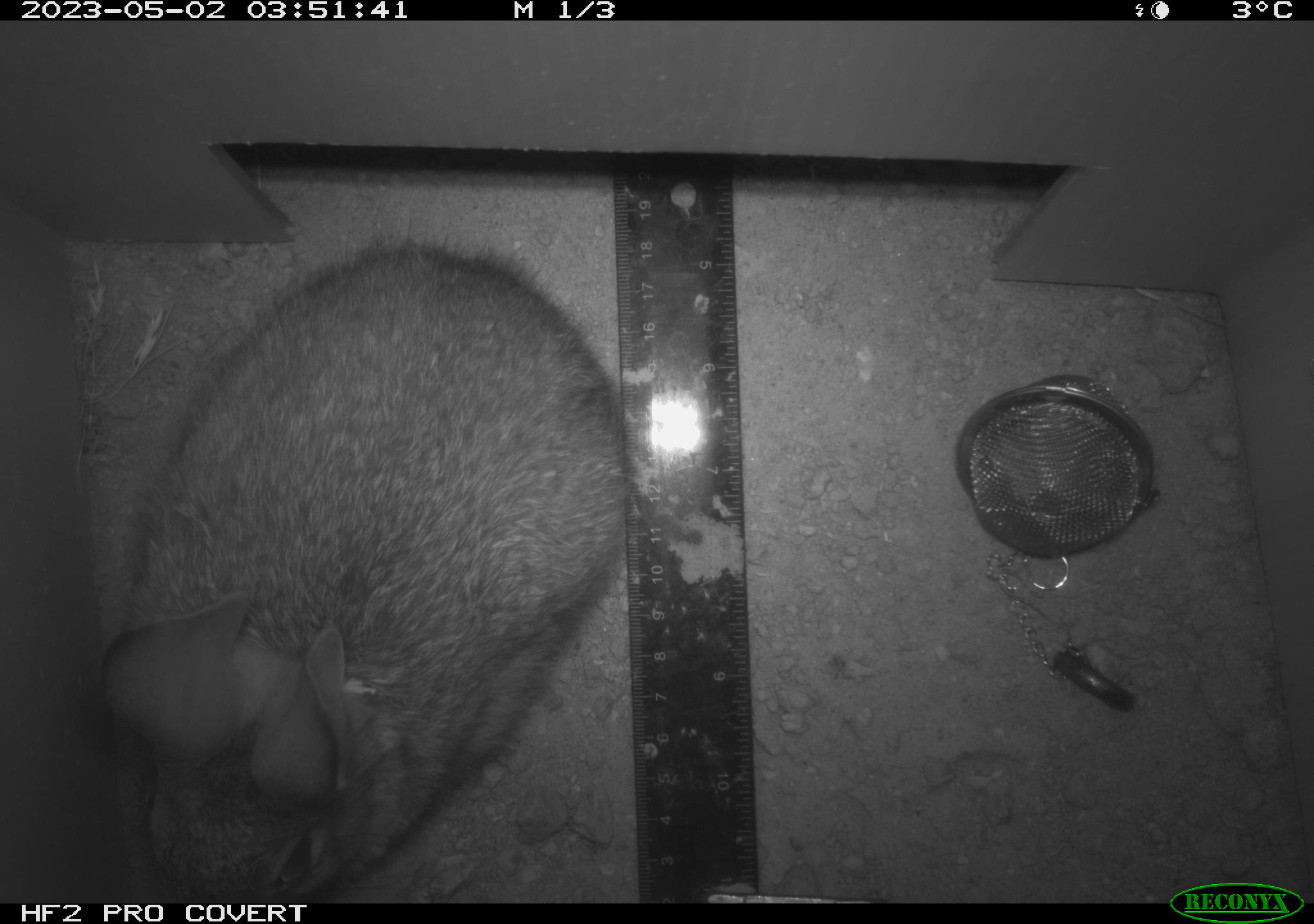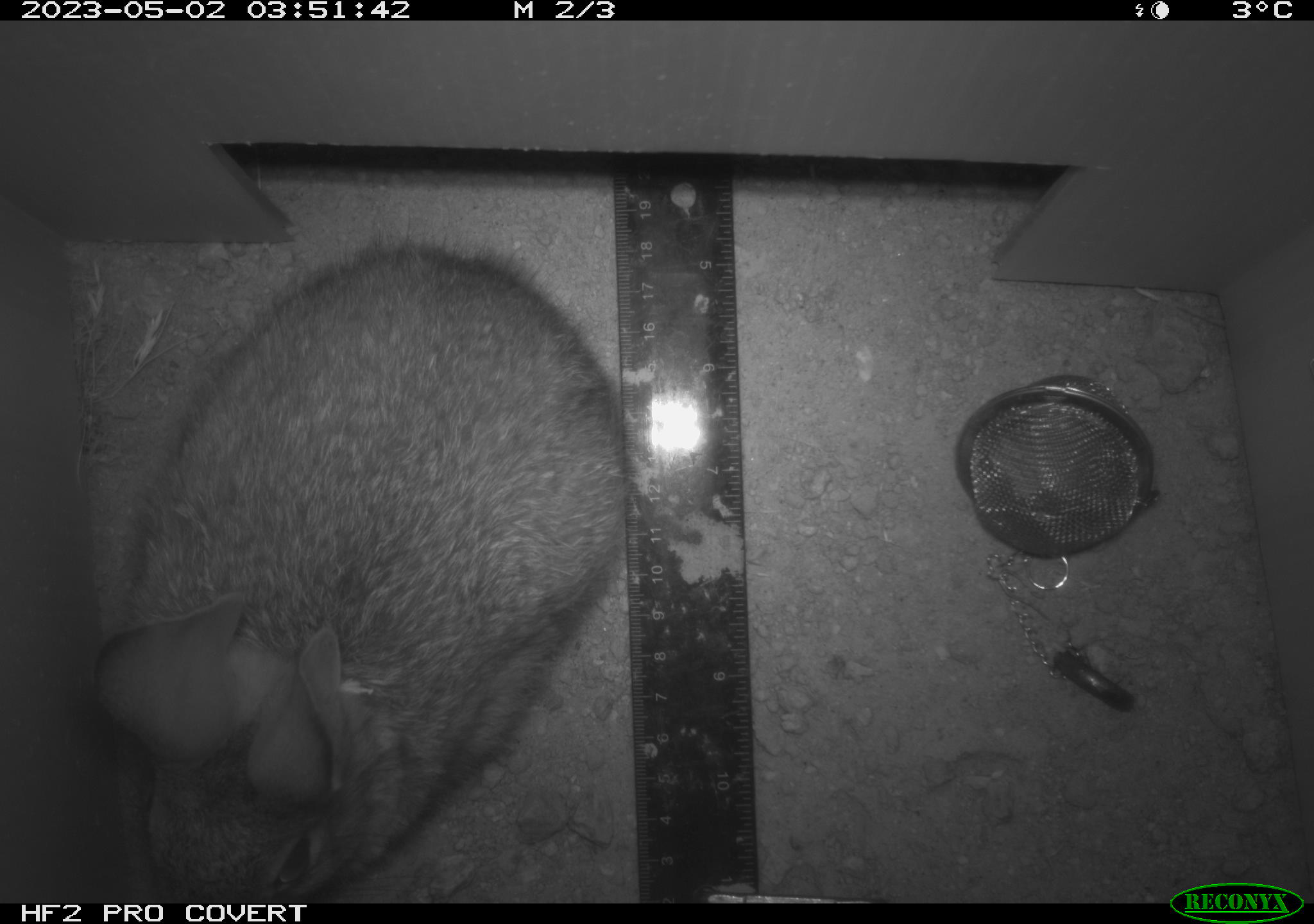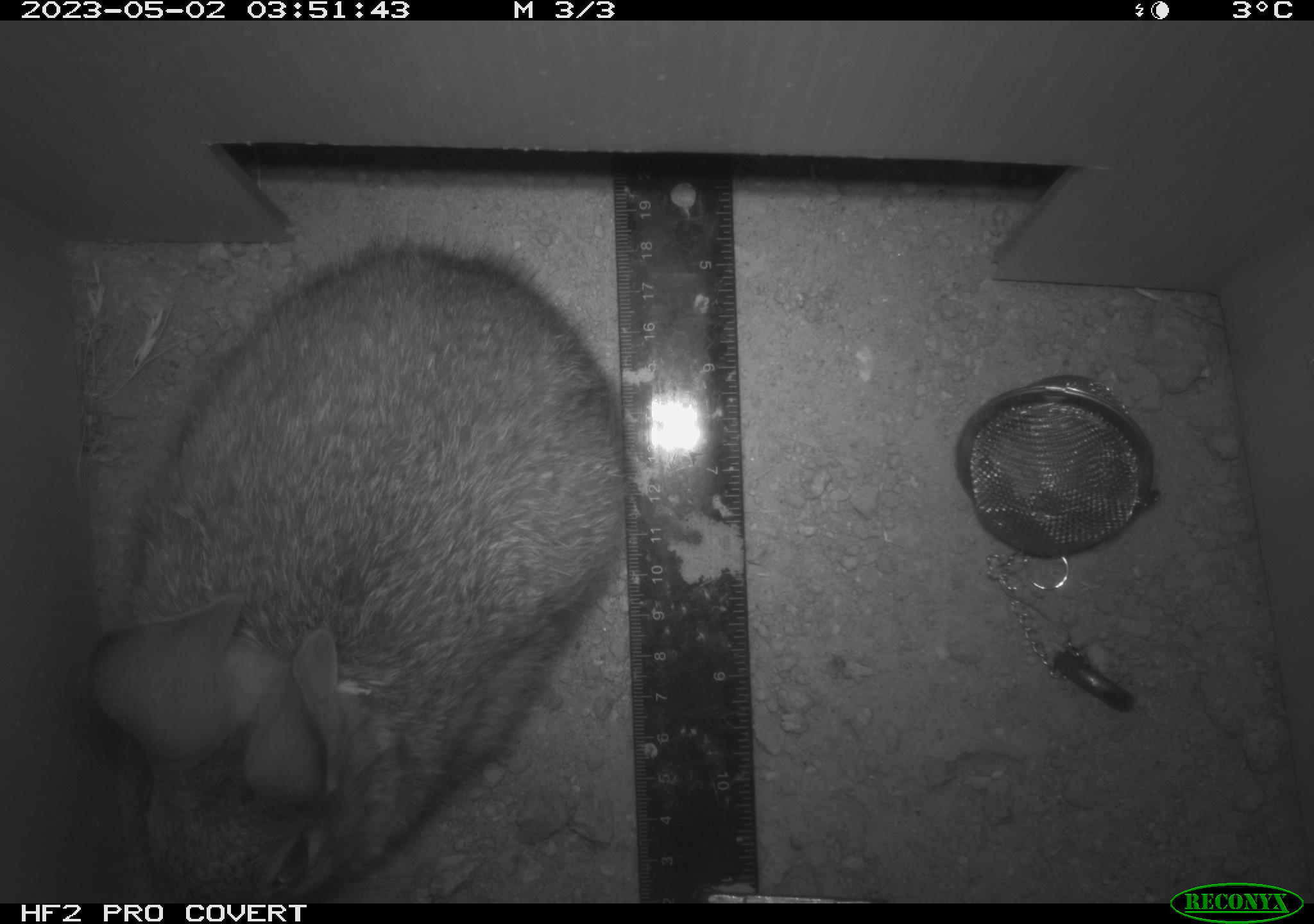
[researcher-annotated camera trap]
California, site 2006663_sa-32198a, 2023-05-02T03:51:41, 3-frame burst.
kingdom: Animalia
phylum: Chordata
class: Mammalia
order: Lagomorpha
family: Leporidae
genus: Sylvilagus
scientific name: Sylvilagus audubonii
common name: desert cottontail